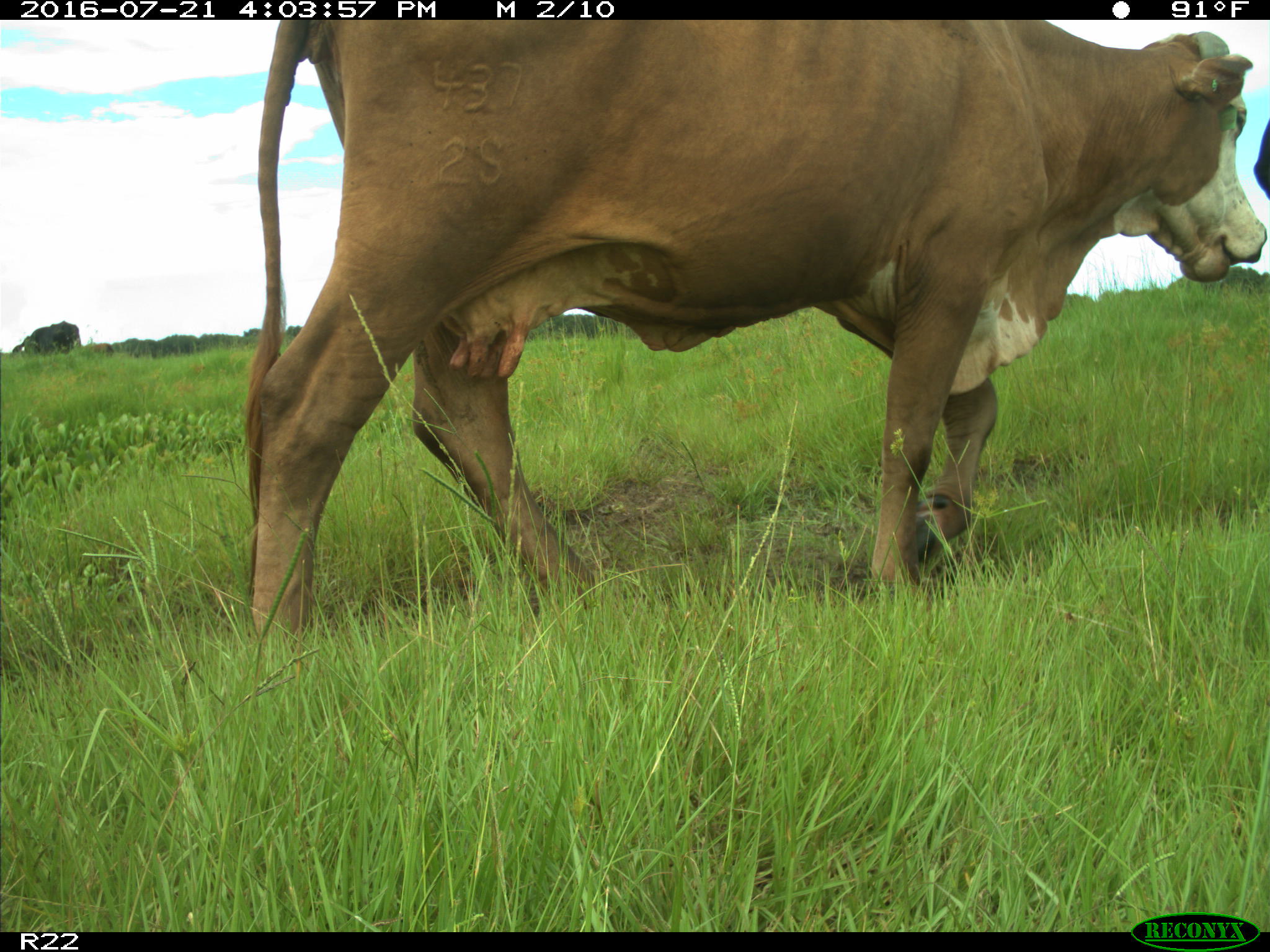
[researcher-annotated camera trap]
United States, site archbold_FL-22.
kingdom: Animalia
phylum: Chordata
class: Mammalia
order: Artiodactyla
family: Bovidae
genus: Bos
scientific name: Bos taurus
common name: domestic cow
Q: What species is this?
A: Bos taurus (domestic cow).